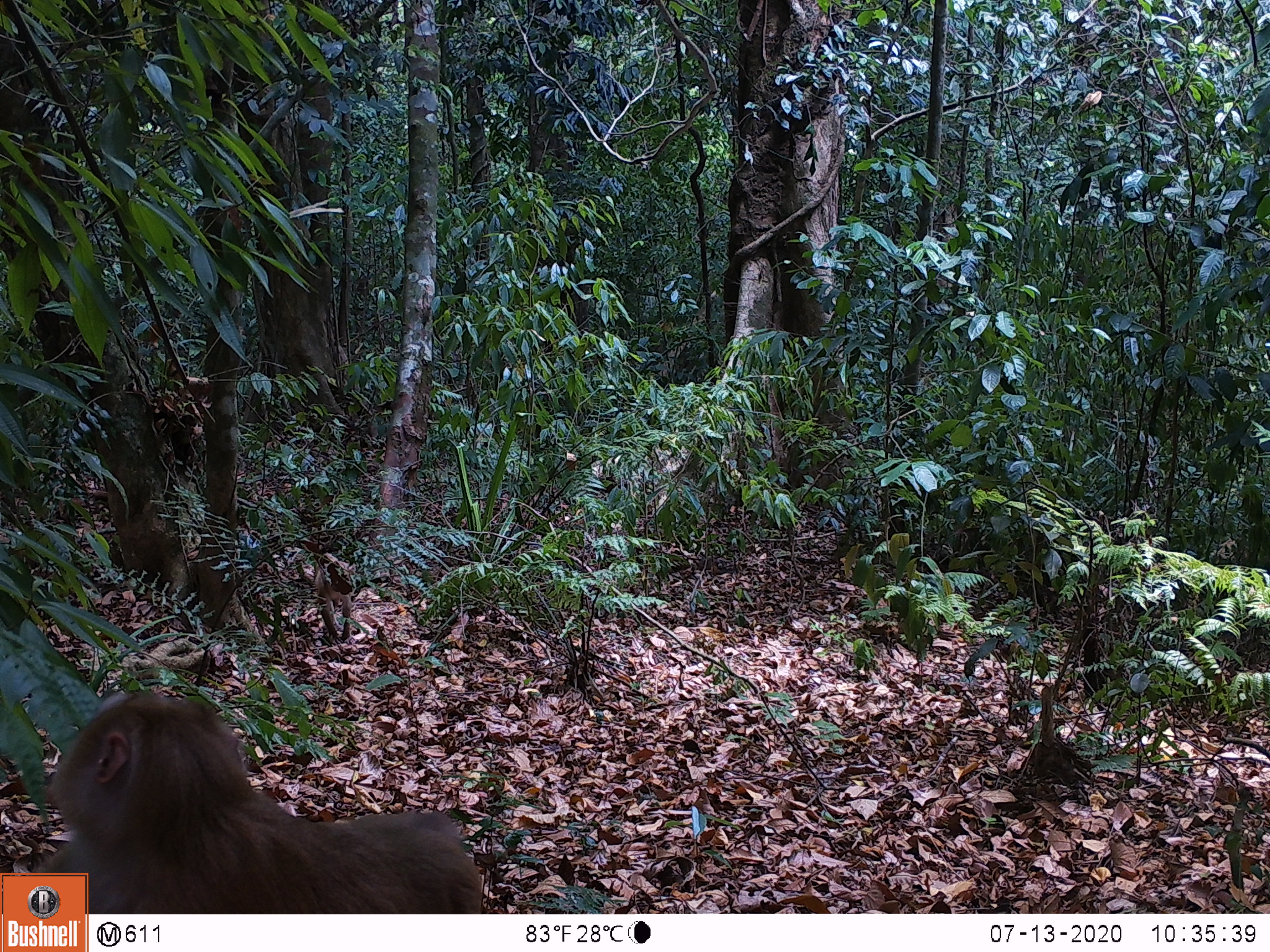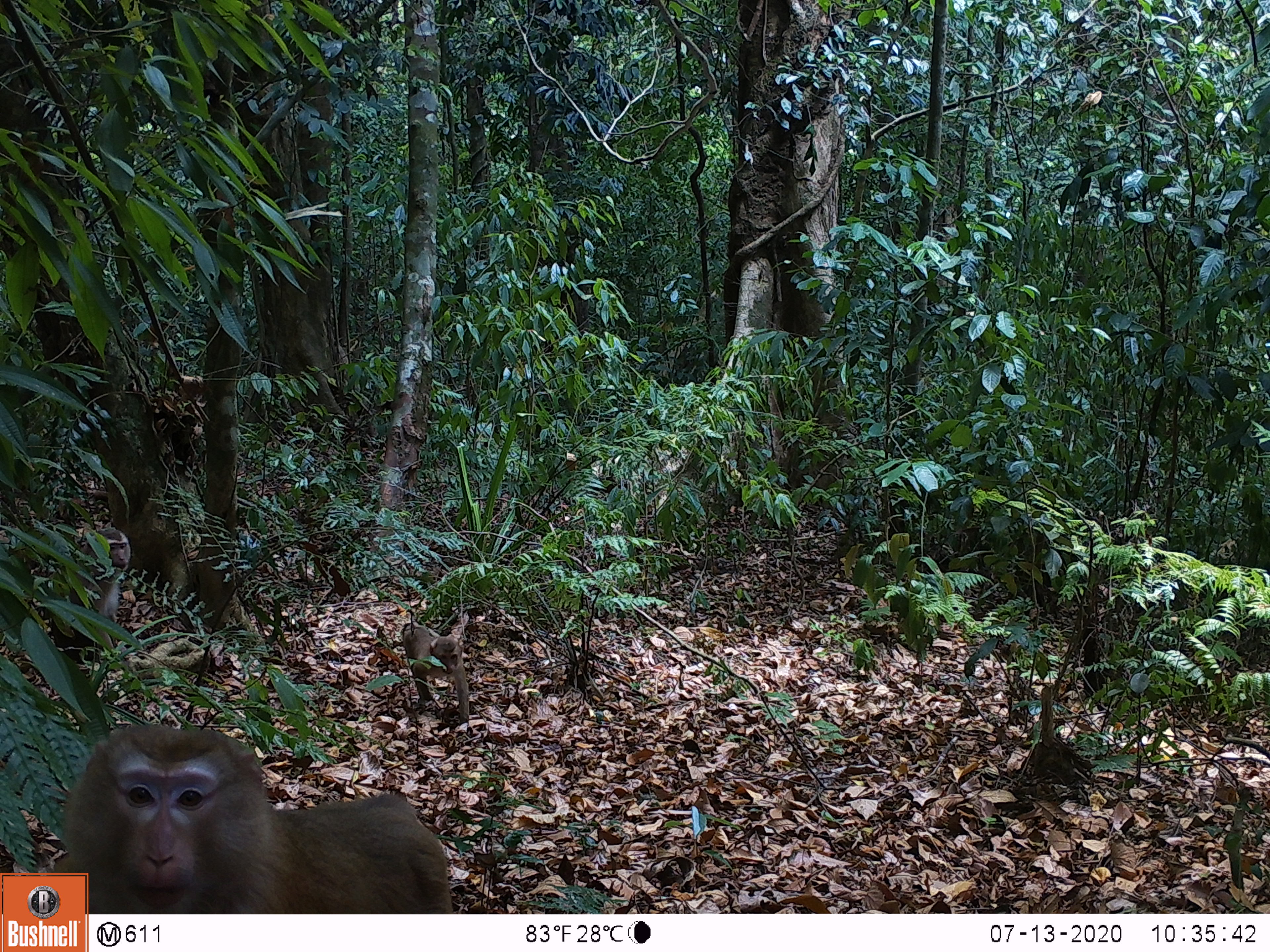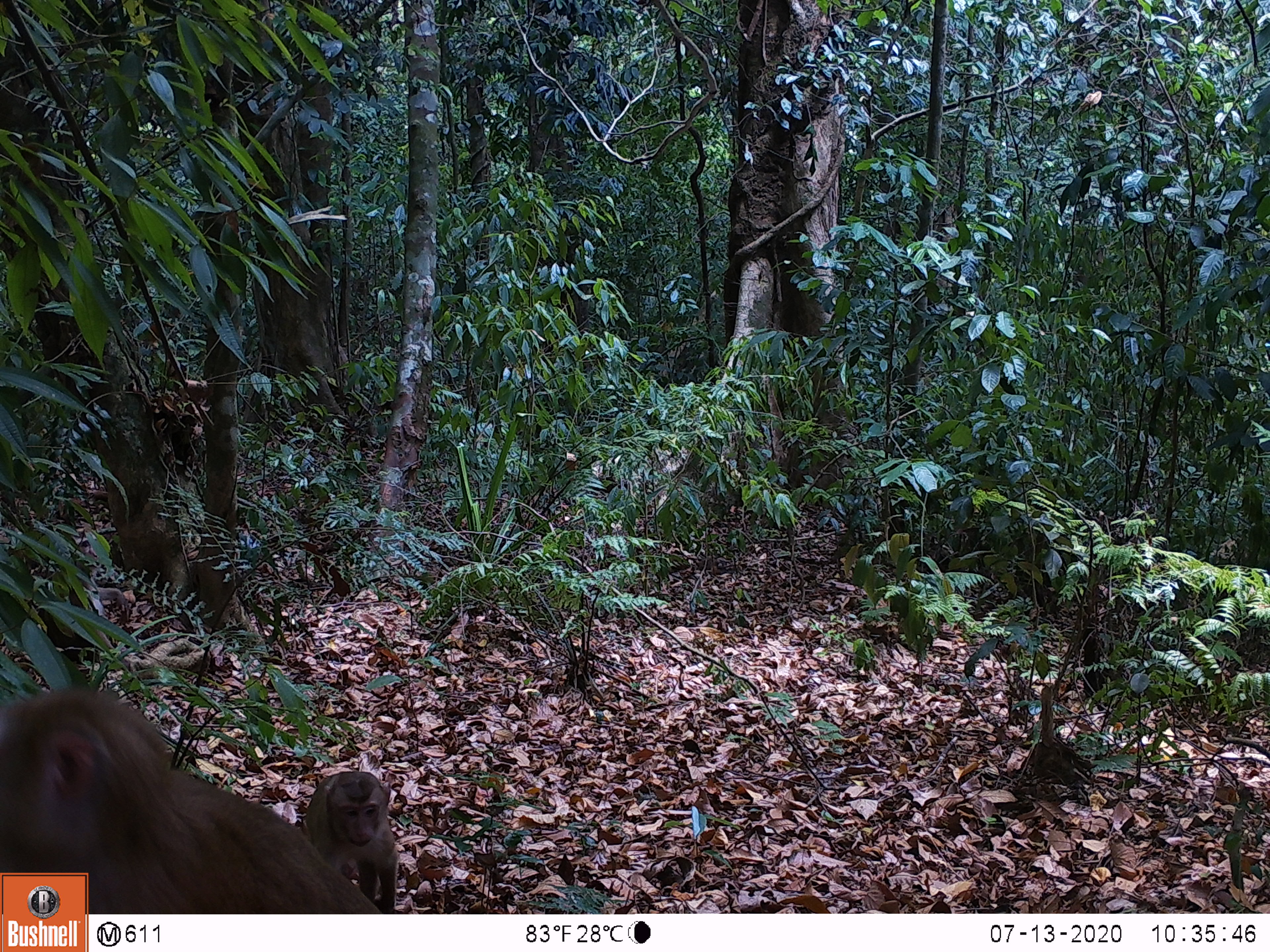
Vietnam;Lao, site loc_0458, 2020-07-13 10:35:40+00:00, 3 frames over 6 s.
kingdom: Animalia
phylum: Chordata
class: Mammalia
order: Primates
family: Cercopithecidae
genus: Macaca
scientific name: Macaca nemestrina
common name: pig-tailed macaque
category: pig tailed macaque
Pig tailed macaque (pig-tailed macaque) (Macaca nemestrina). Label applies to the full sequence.